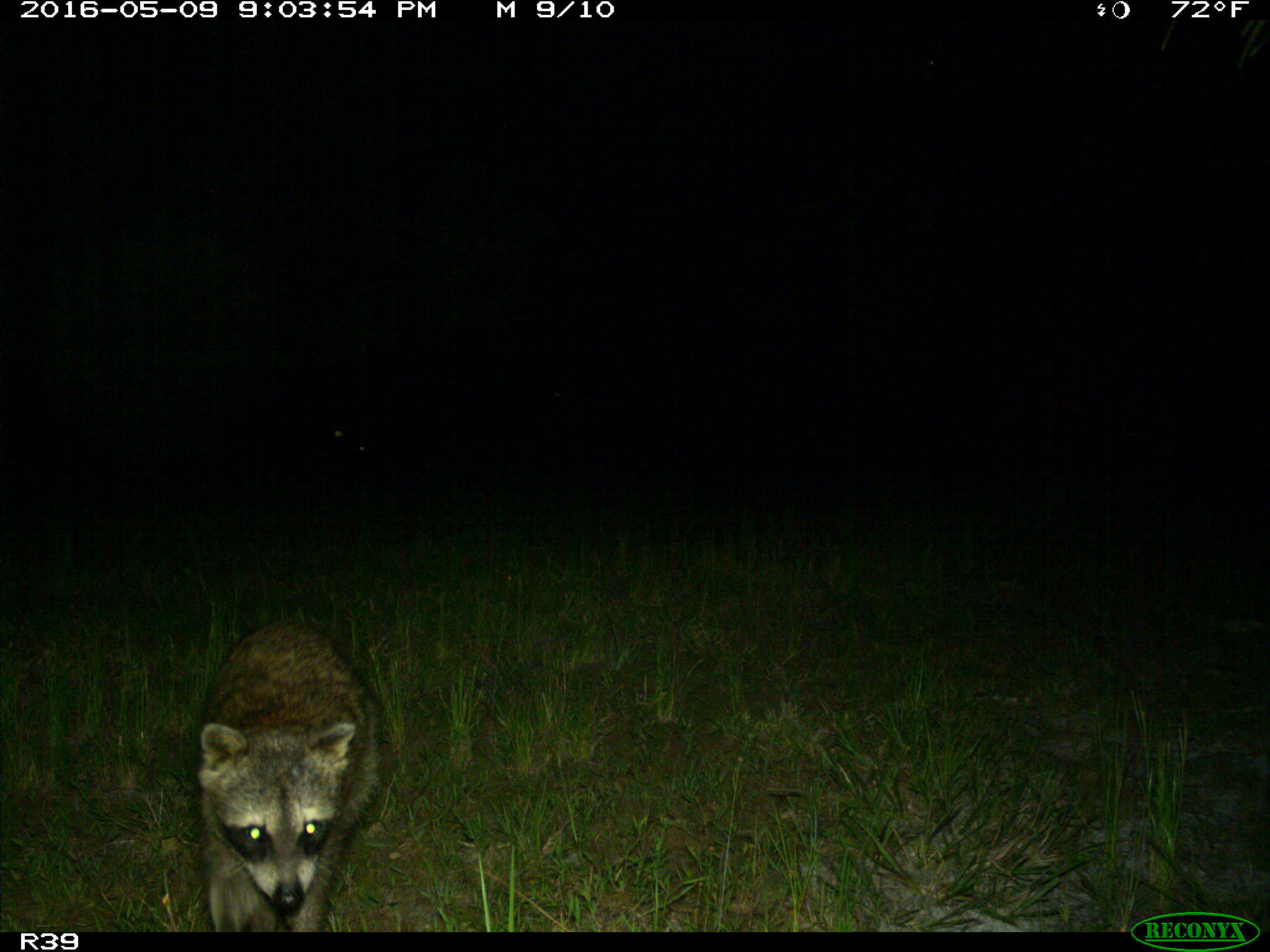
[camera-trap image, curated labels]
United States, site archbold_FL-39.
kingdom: Animalia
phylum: Chordata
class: Mammalia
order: Carnivora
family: Procyonidae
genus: Procyon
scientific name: Procyon lotor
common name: common raccoon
Procyon lotor (common raccoon).